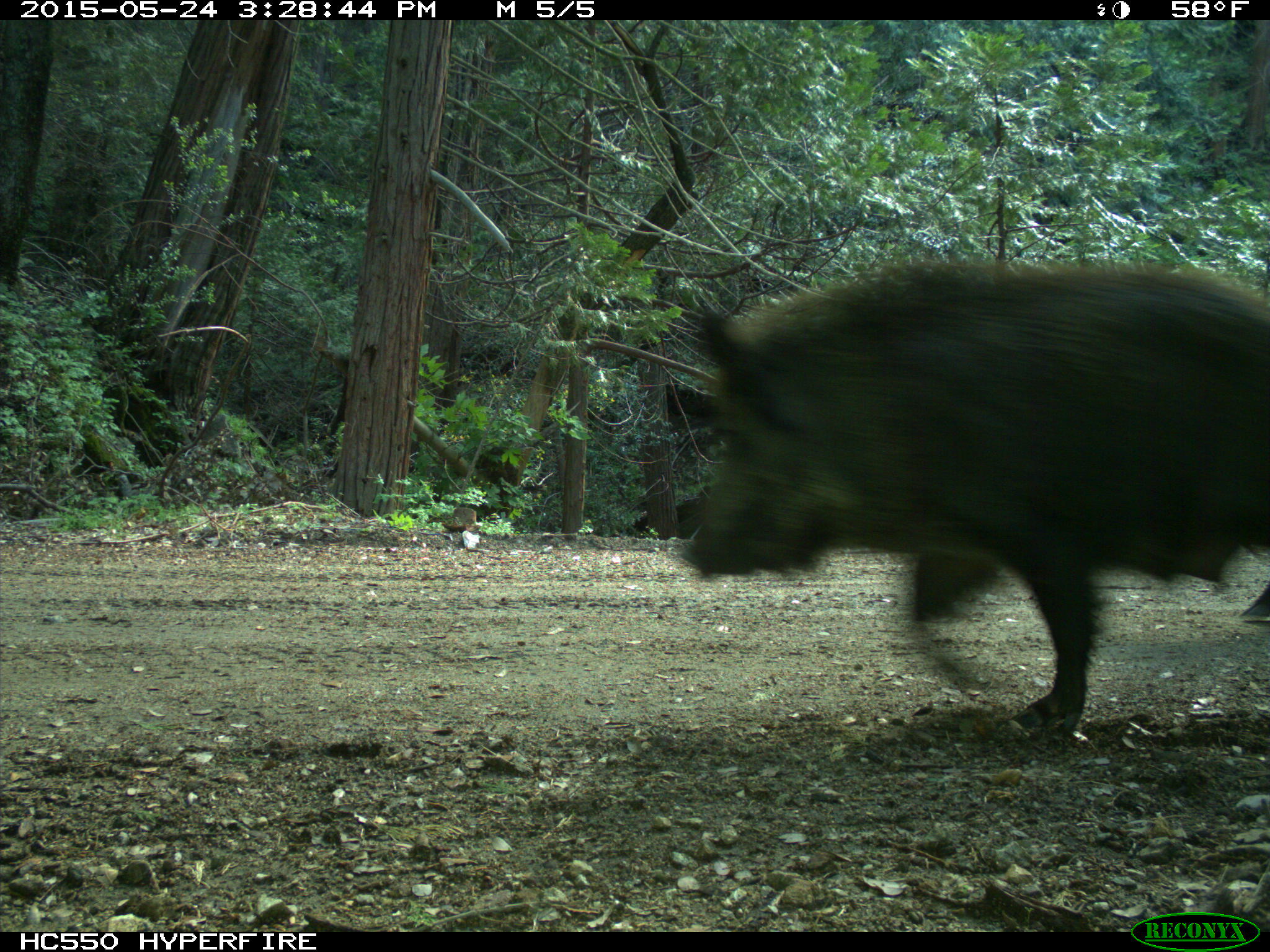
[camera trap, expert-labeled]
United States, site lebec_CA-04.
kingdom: Animalia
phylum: Chordata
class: Mammalia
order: Artiodactyla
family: Suidae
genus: Sus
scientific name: Sus scrofa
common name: wild boar